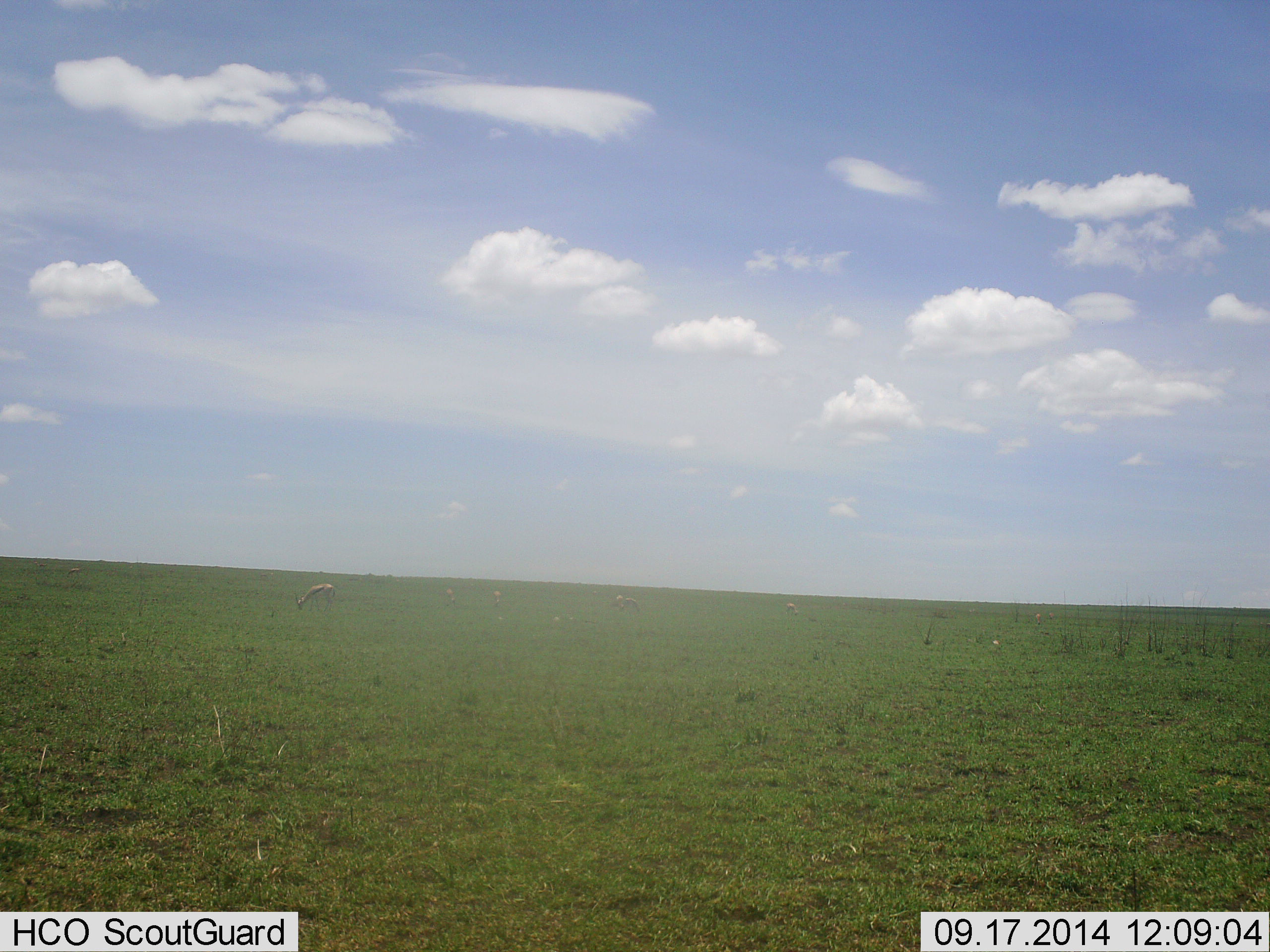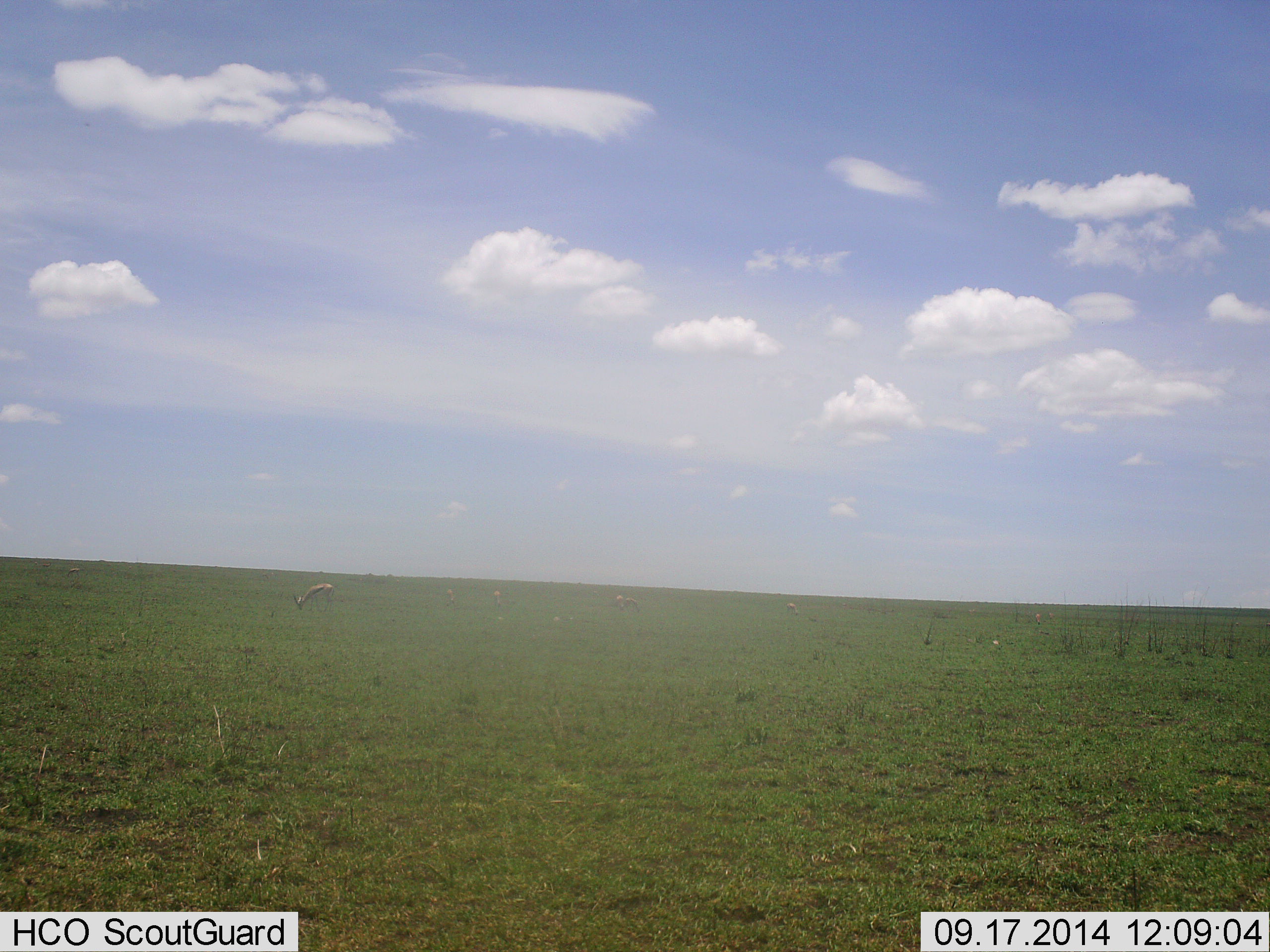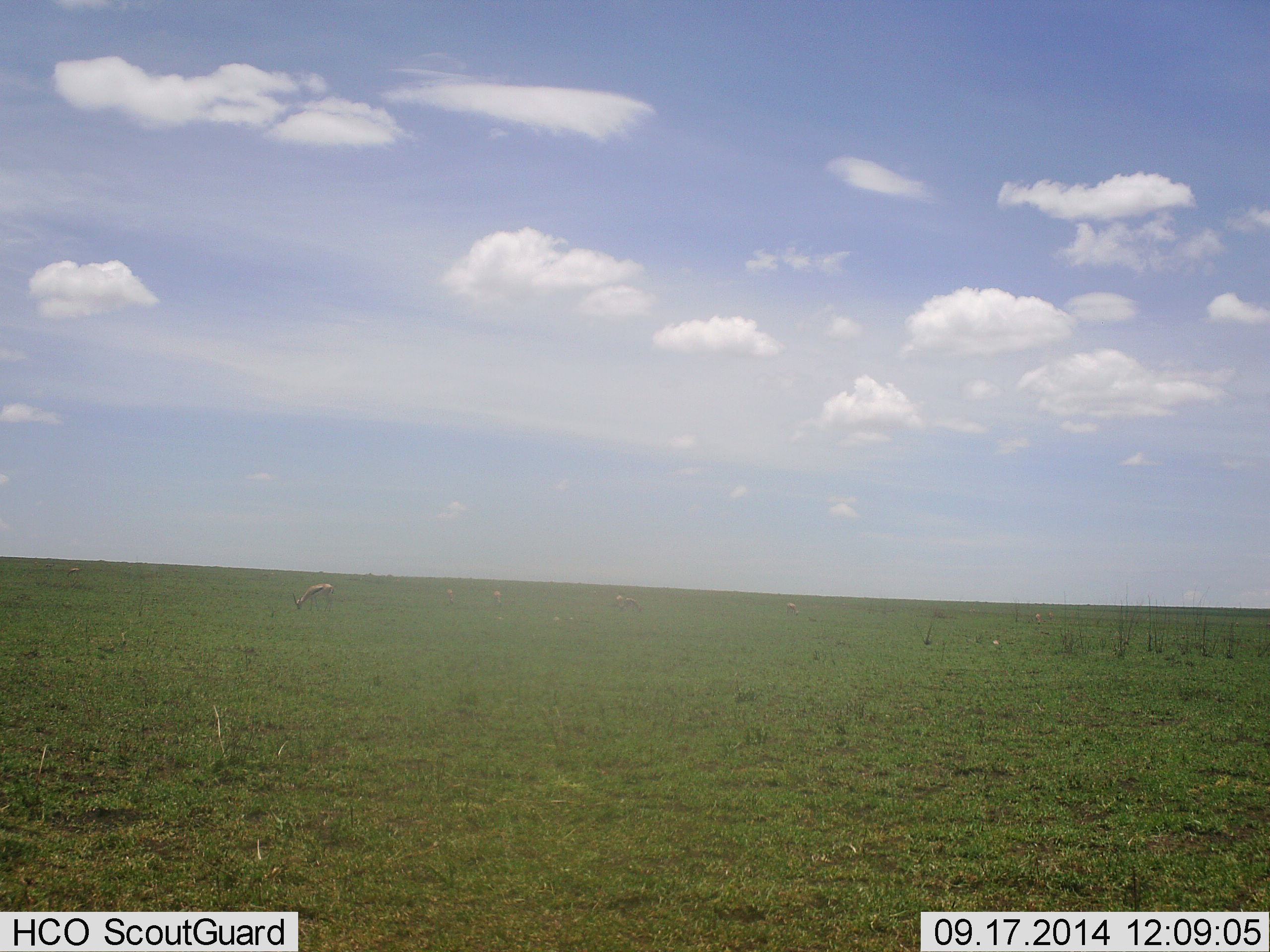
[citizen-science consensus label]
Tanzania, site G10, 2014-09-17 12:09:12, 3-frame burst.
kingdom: Animalia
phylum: Chordata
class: Mammalia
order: Artiodactyla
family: Bovidae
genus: Eudorcas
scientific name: Eudorcas thomsonii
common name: thomson's gazelle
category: gazellethomsons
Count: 5.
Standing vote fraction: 22%.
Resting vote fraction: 11%.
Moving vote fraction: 0%.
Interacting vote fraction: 0%.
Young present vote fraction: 0%.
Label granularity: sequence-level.